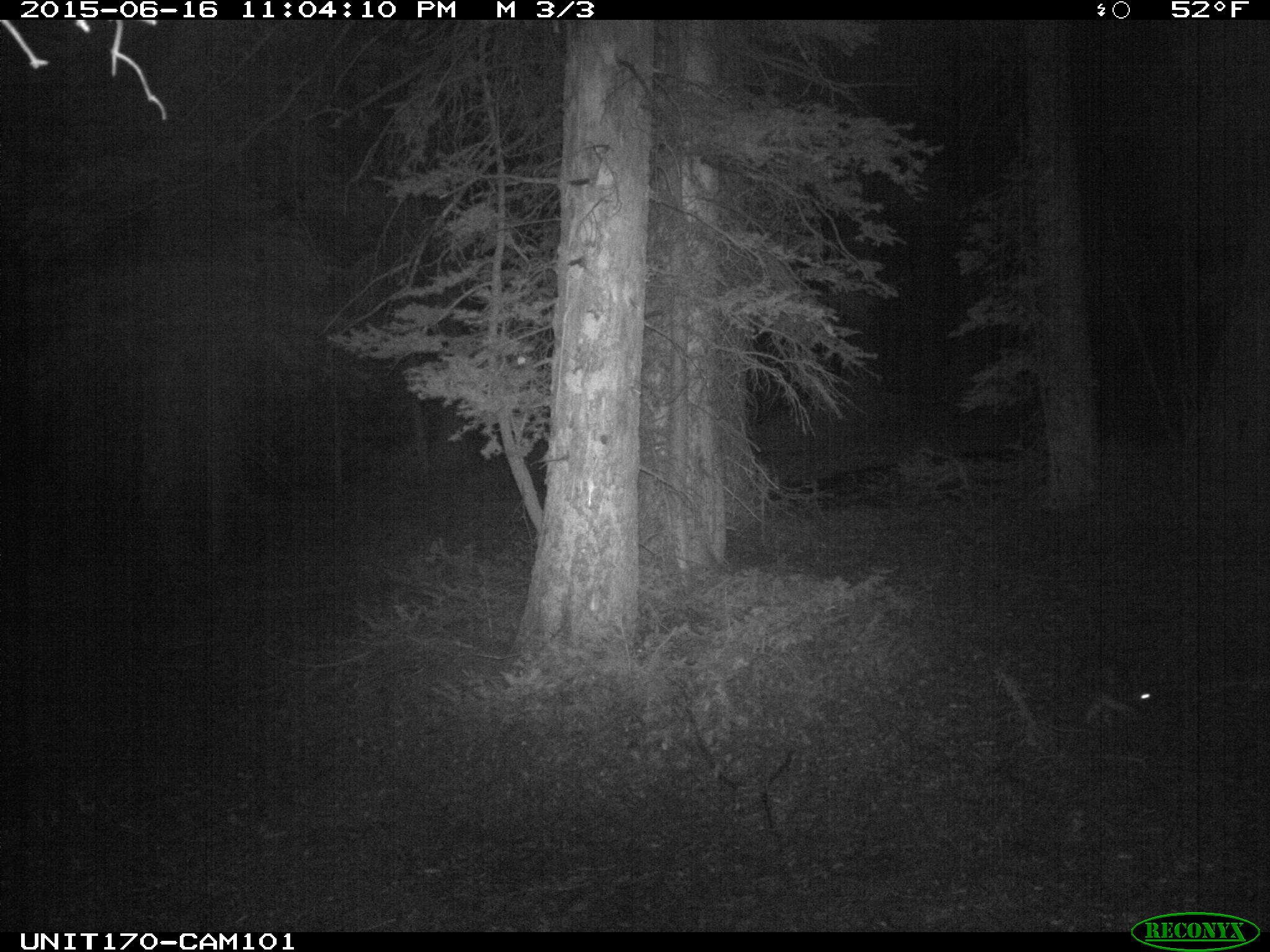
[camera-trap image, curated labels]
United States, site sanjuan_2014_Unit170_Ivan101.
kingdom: Animalia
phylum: Chordata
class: Mammalia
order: Lagomorpha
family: Leporidae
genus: Lepus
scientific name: Lepus americanus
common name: snowshoe hare